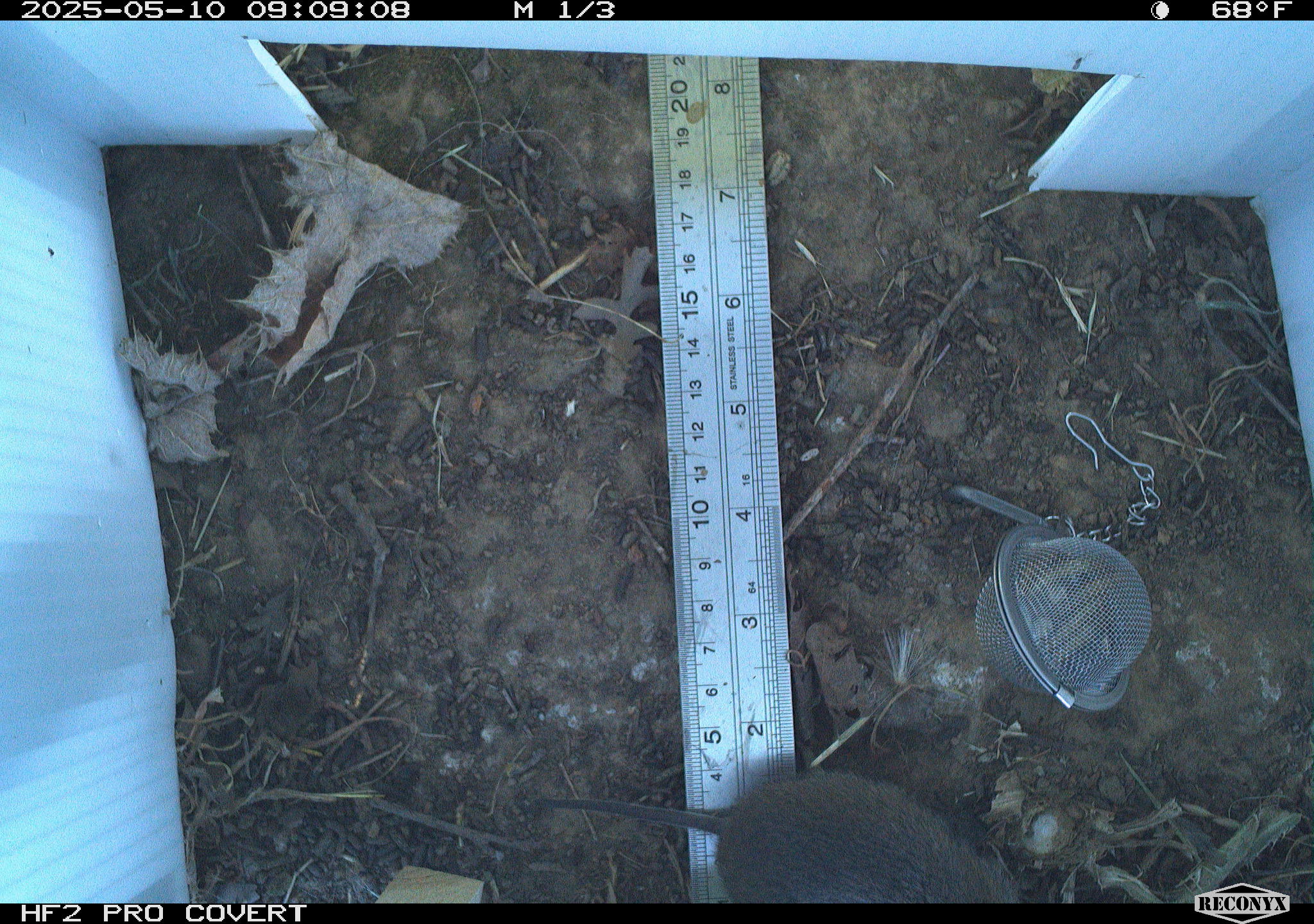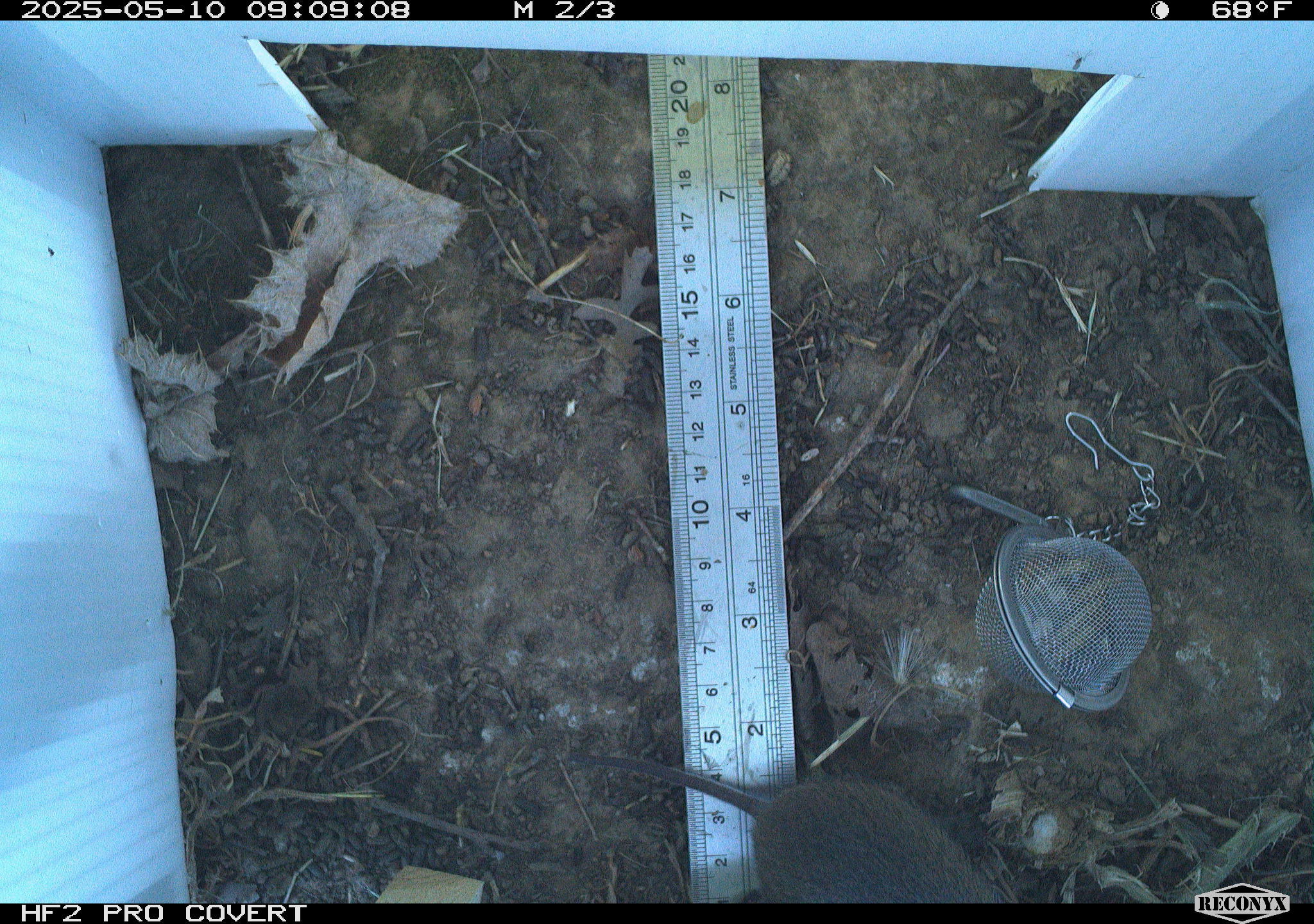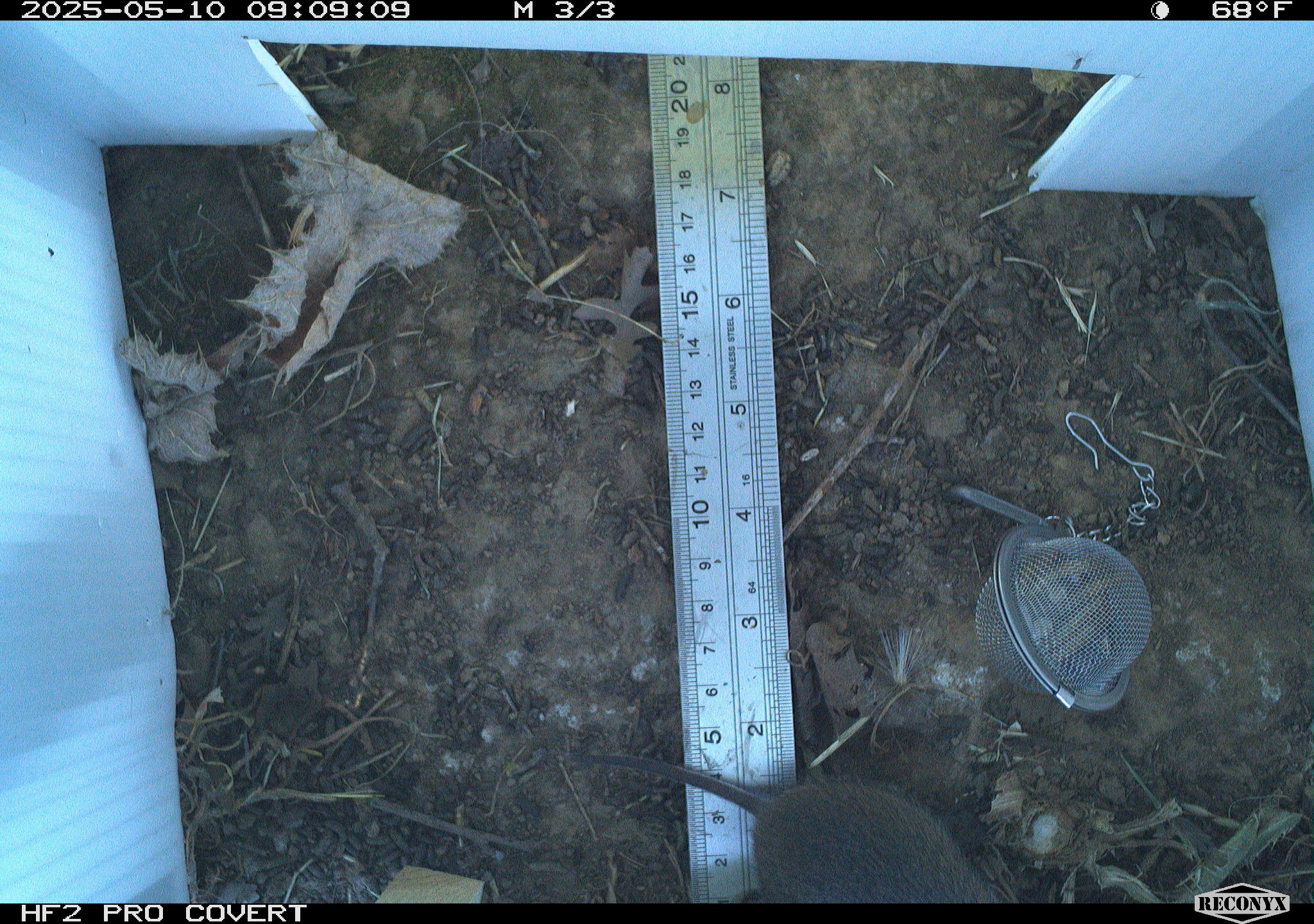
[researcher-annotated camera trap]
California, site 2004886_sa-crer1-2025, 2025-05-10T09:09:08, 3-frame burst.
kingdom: Animalia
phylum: Chordata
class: Mammalia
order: Rodentia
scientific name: Rodentia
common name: rodent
Rodent (Rodentia).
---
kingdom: Animalia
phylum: Chordata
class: Mammalia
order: Rodentia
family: Cricetidae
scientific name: Arvicolinae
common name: voles, lemmings, and muskrats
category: arvicolinae subfamily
Arvicolinae subfamily (voles, lemmings, and muskrats) (Arvicolinae).